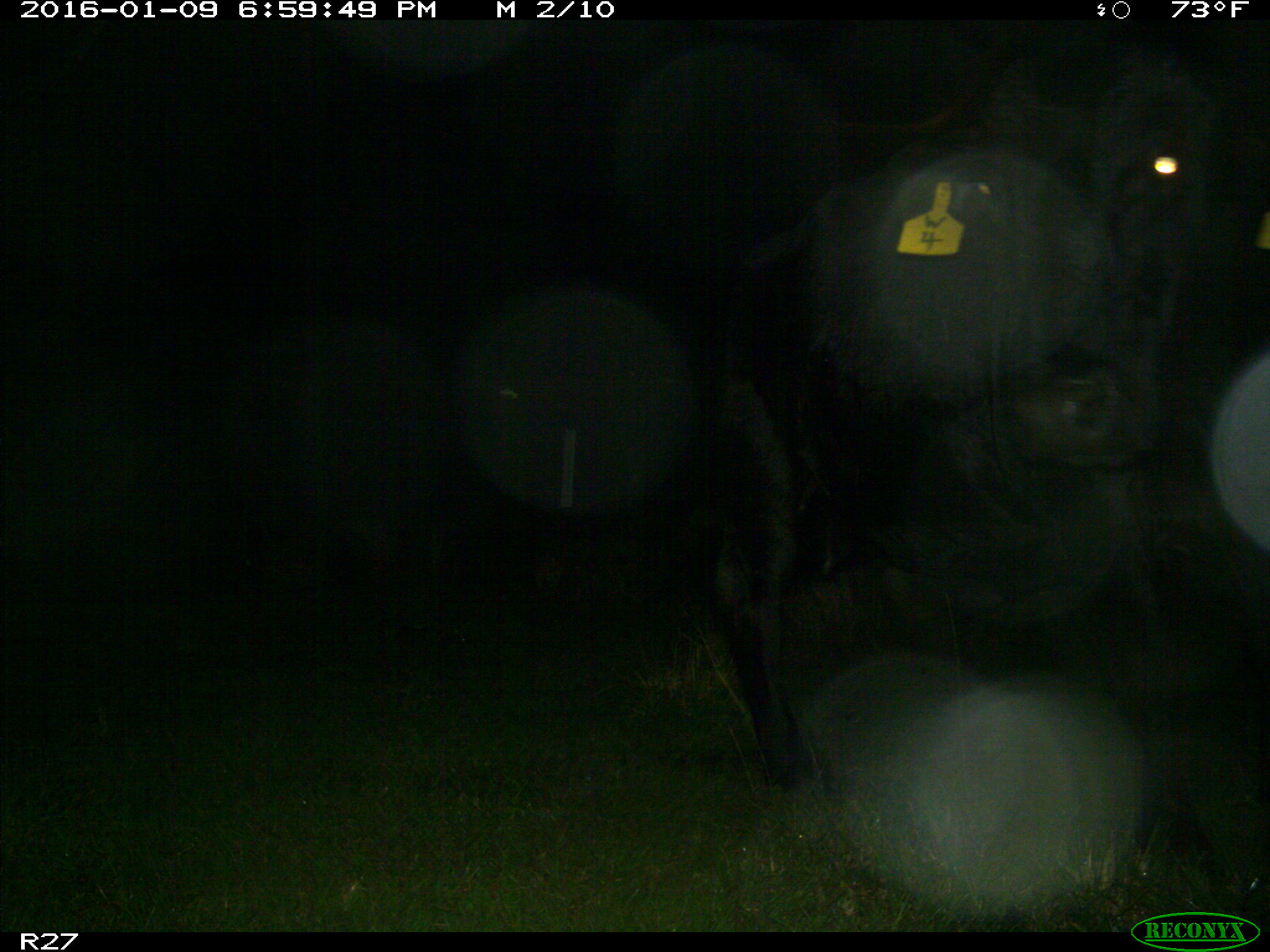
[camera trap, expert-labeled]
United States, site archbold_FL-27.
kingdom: Animalia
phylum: Chordata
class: Mammalia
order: Artiodactyla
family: Bovidae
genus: Bos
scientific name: Bos taurus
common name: domestic cow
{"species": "Bos taurus (domestic cow)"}